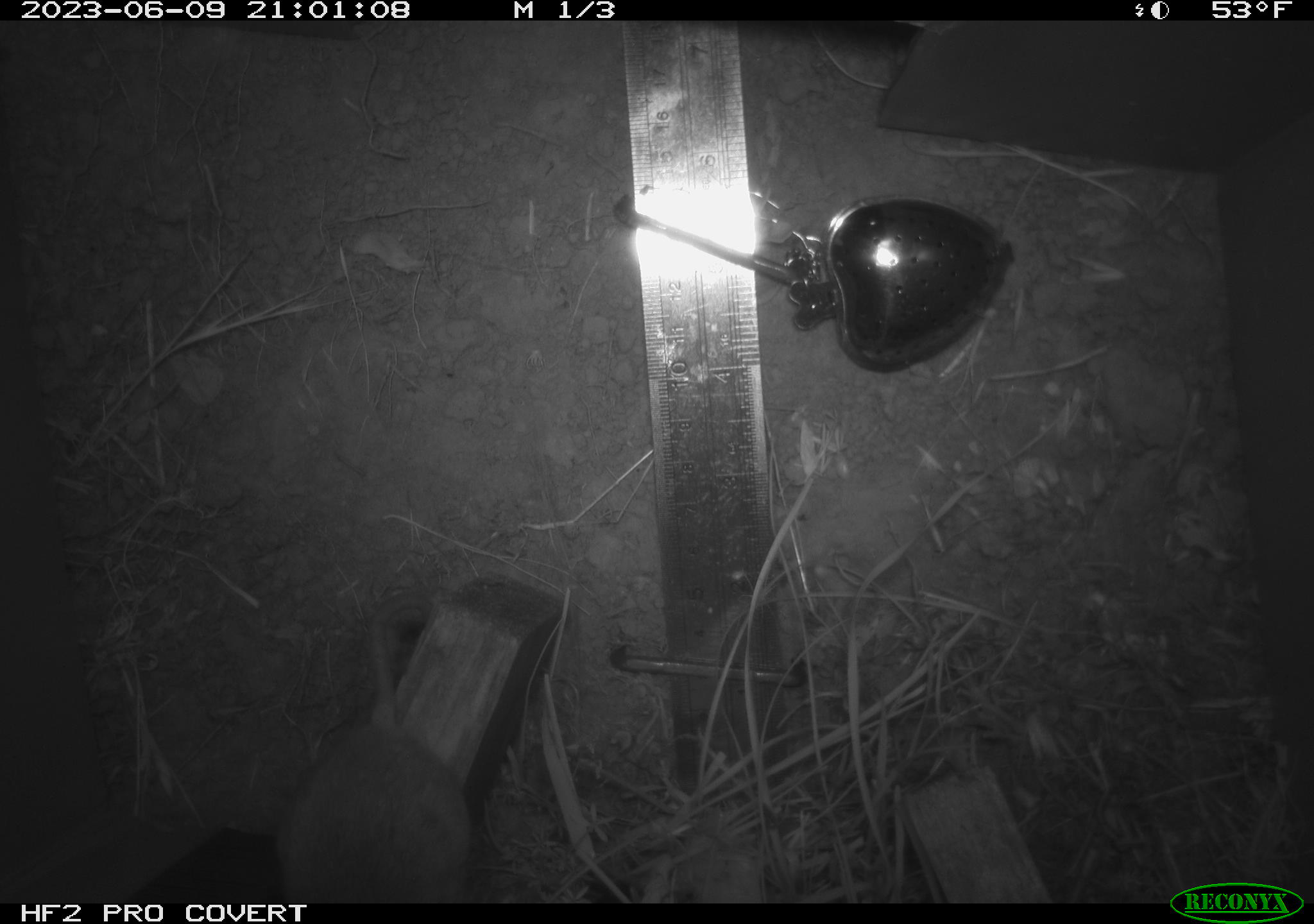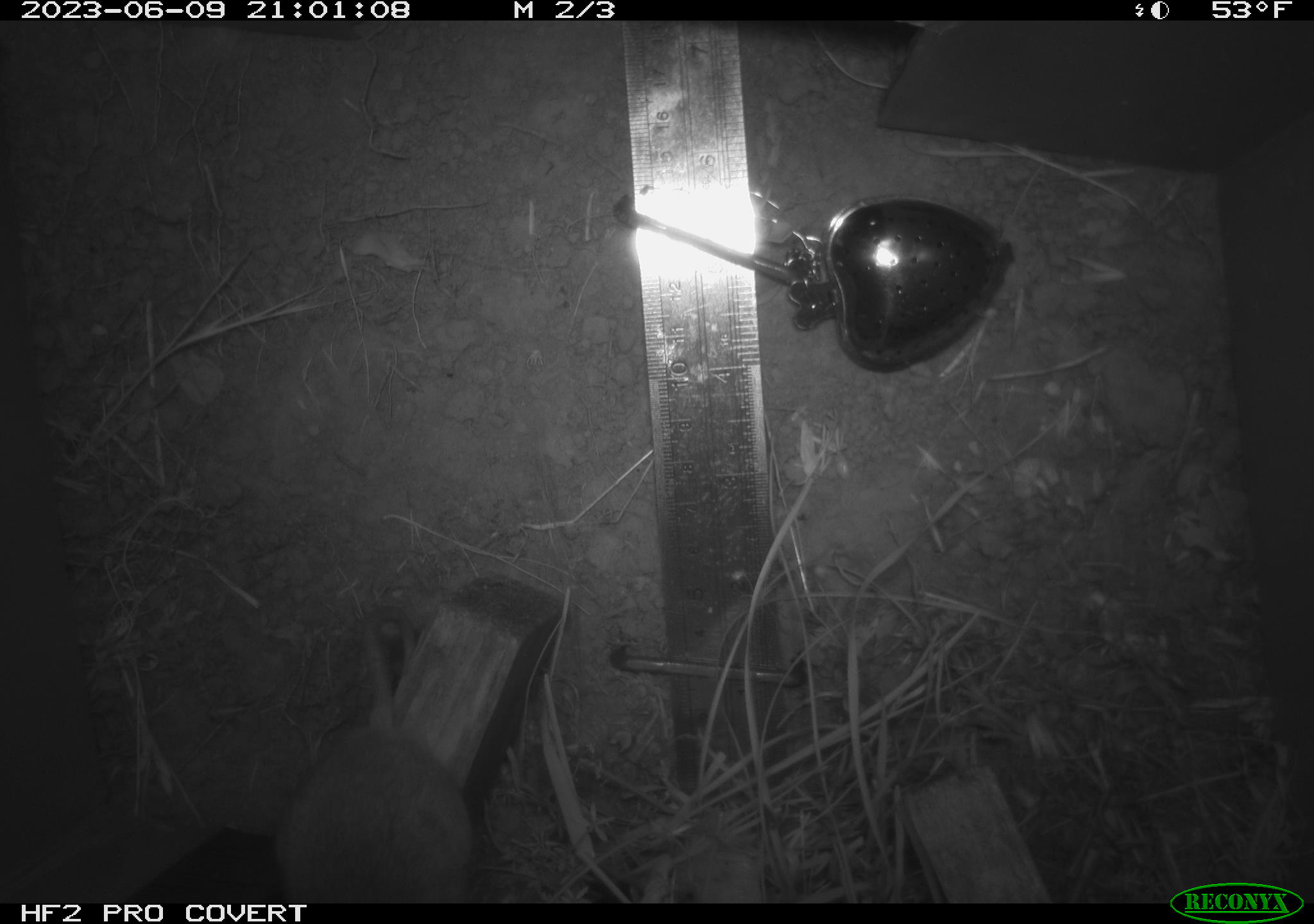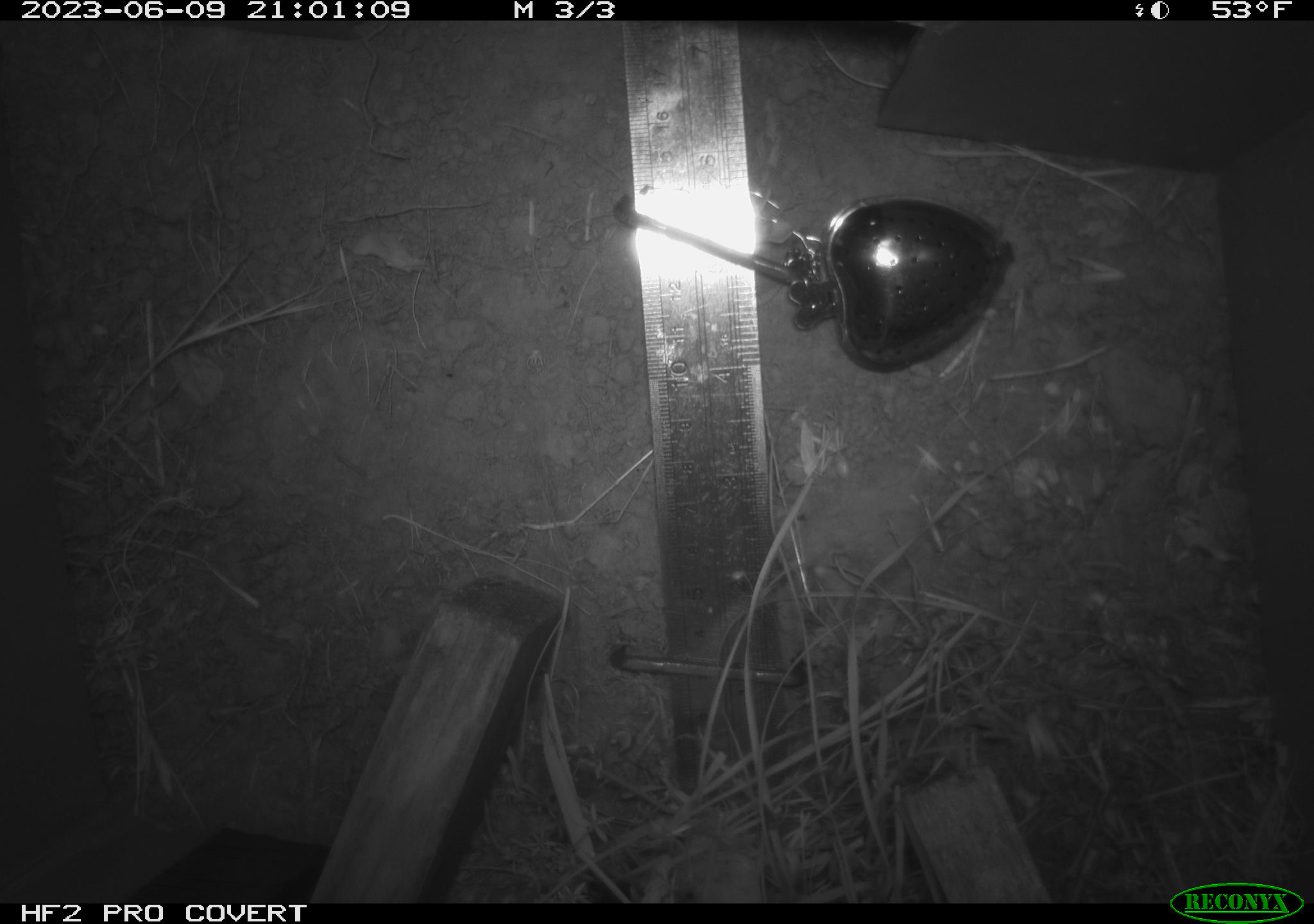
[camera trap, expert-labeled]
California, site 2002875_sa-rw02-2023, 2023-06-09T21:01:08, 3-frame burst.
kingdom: Animalia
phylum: Chordata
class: Mammalia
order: Rodentia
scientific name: Rodentia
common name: mouse species